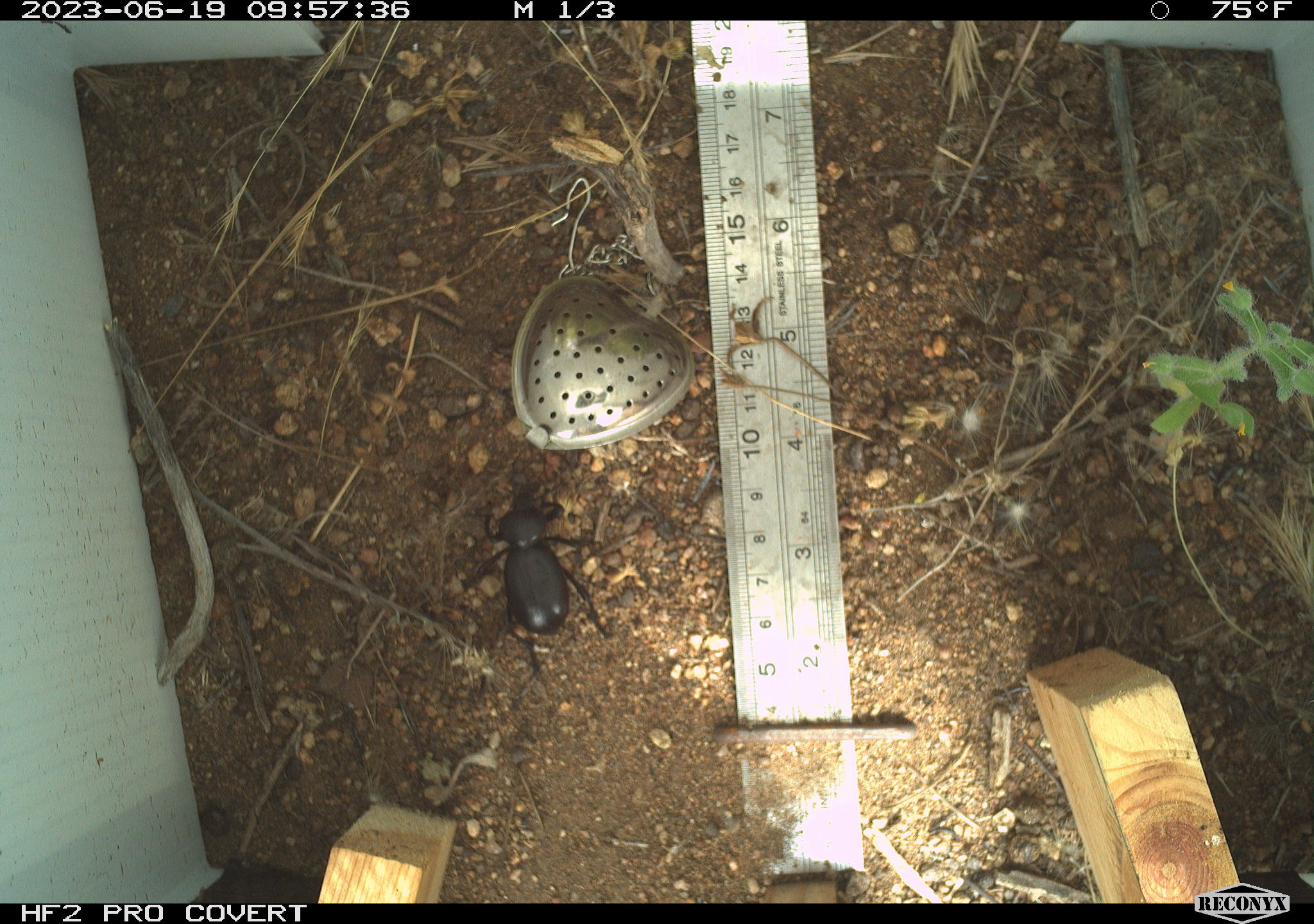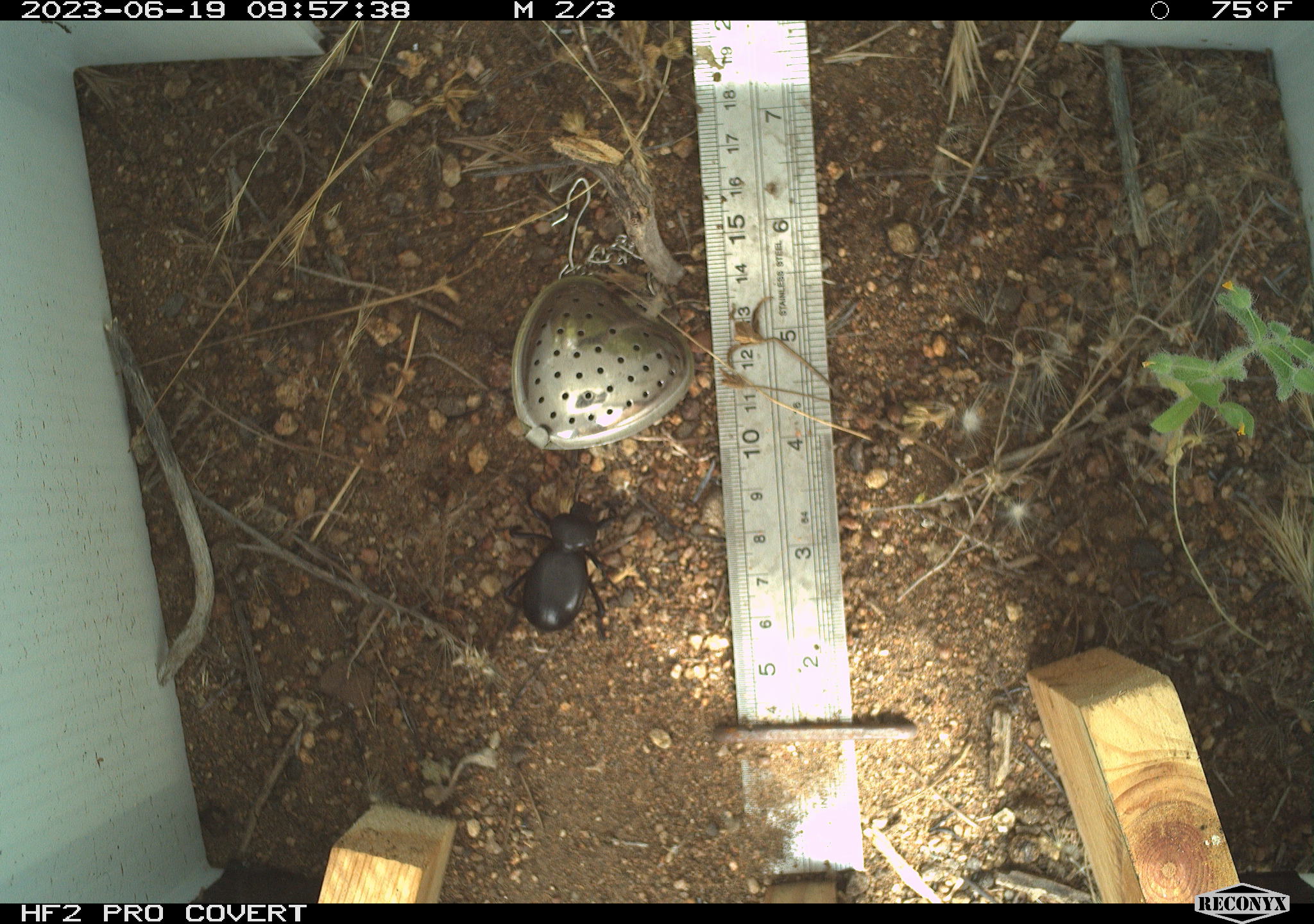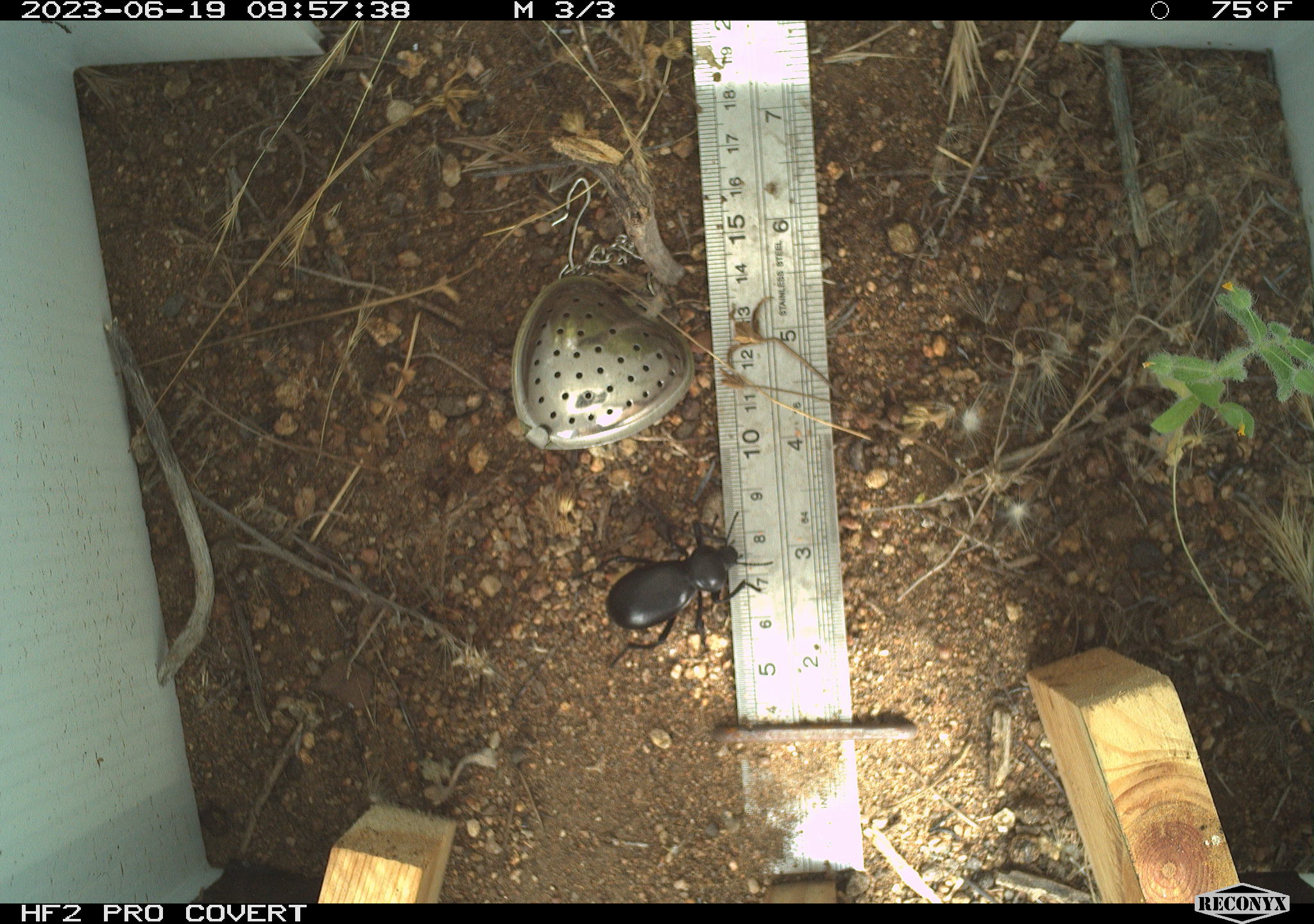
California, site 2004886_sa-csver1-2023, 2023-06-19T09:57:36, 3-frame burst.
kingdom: Animalia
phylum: Arthropoda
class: Insecta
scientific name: Insecta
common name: insect